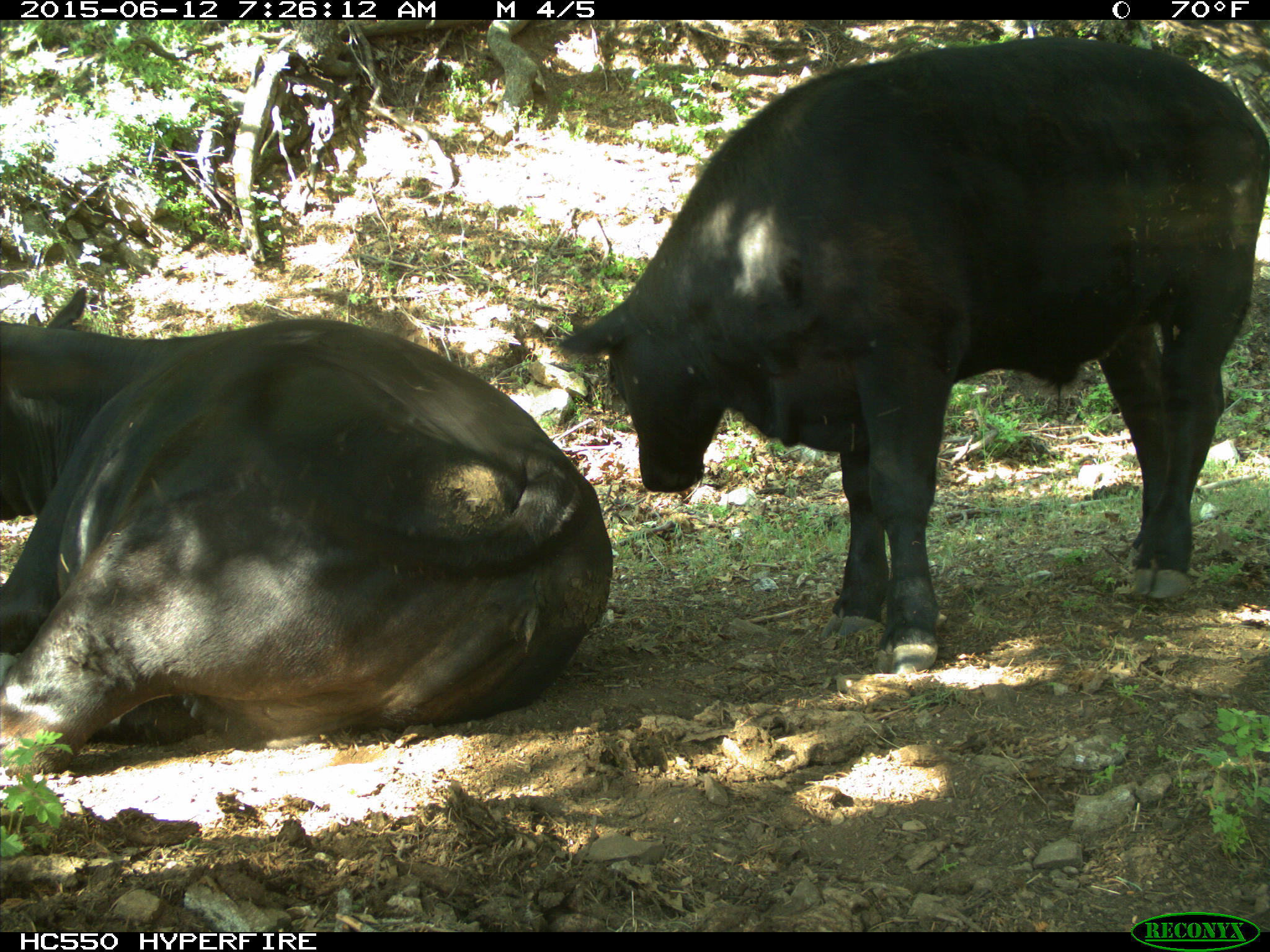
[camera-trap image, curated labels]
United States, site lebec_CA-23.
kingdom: Animalia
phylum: Chordata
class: Mammalia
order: Artiodactyla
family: Bovidae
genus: Bos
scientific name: Bos taurus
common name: domestic cow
Bos taurus (domestic cow).